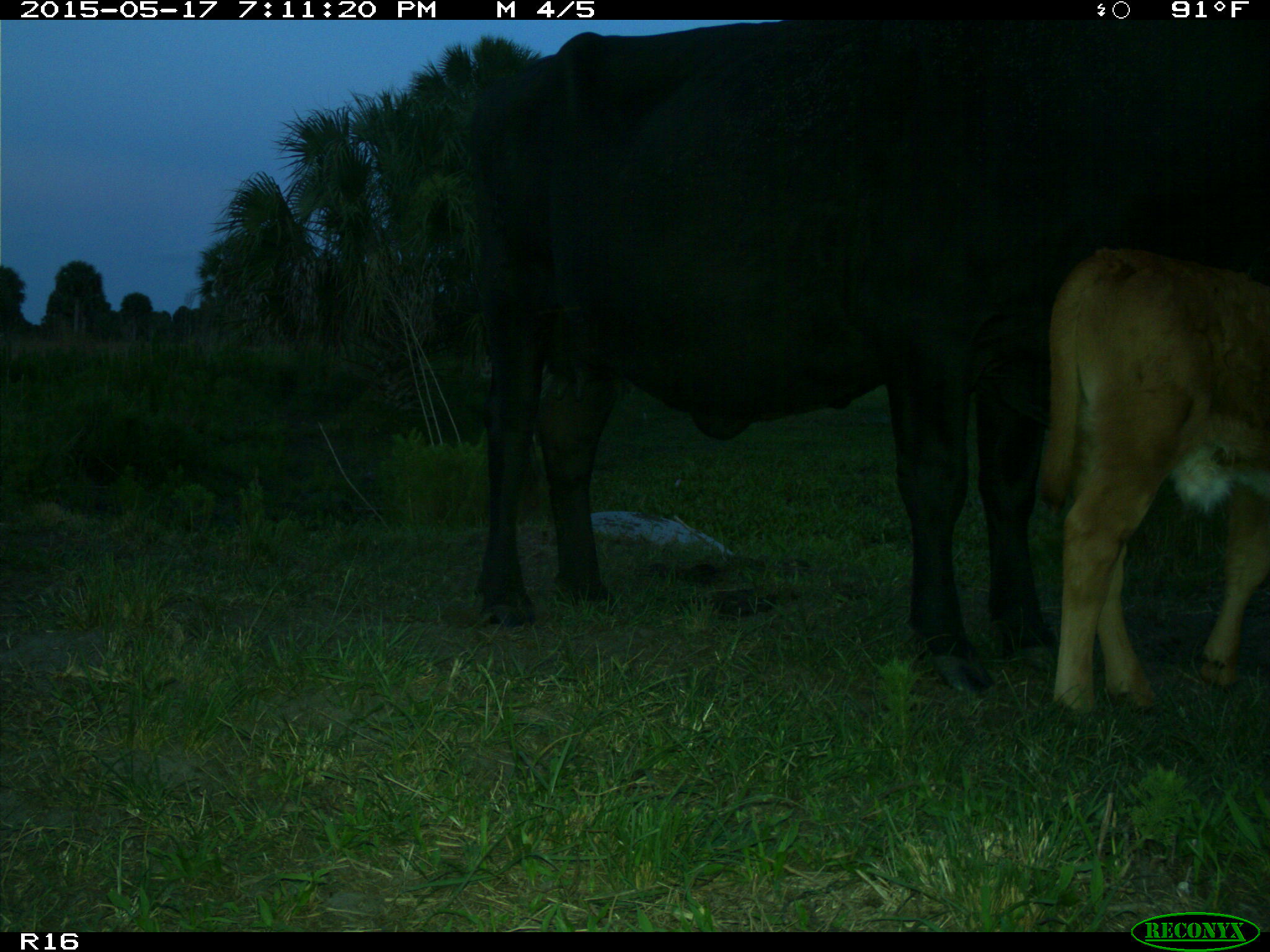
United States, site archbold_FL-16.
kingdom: Animalia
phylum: Chordata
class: Mammalia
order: Artiodactyla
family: Bovidae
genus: Bos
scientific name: Bos taurus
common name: domestic cow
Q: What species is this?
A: Bos taurus (domestic cow).